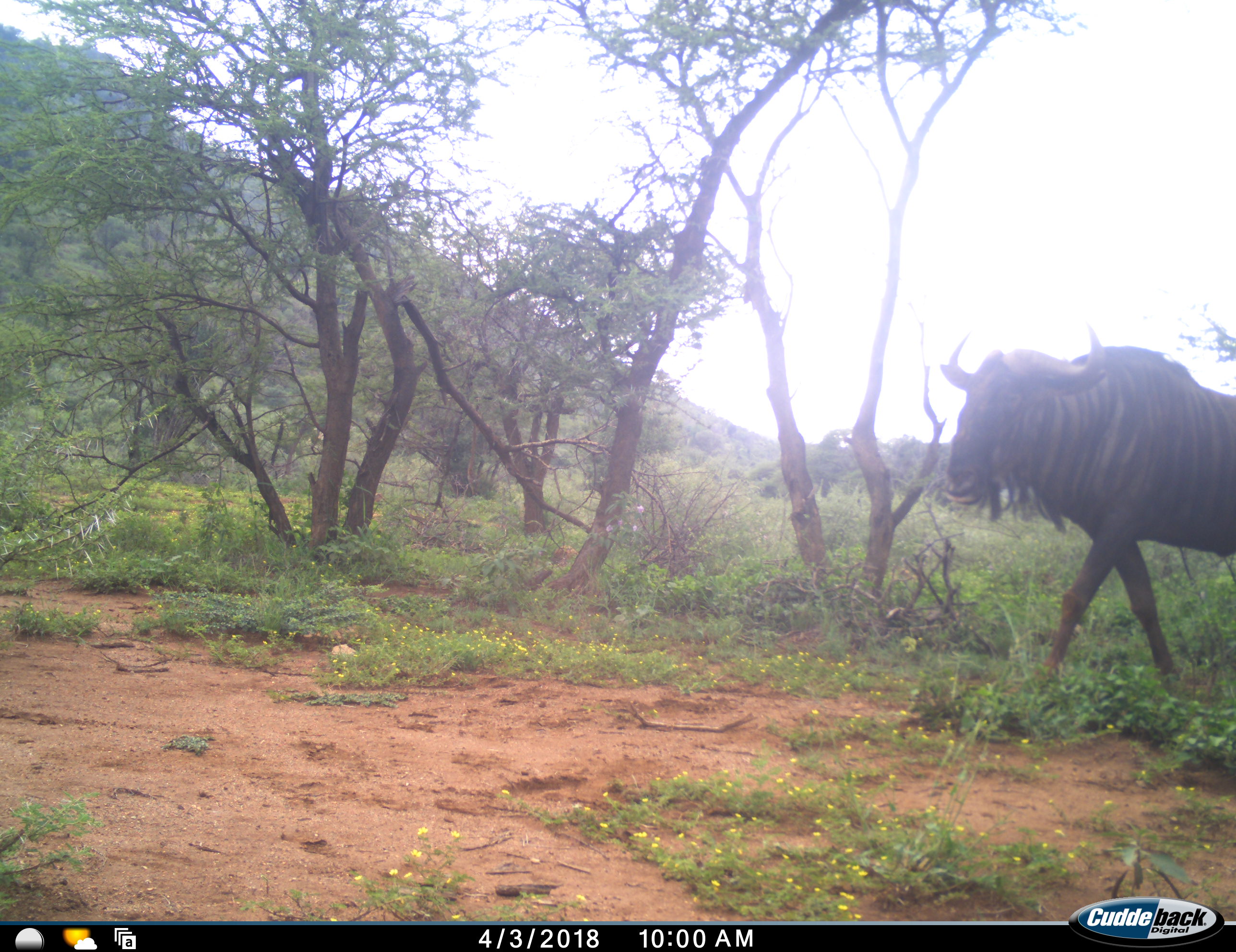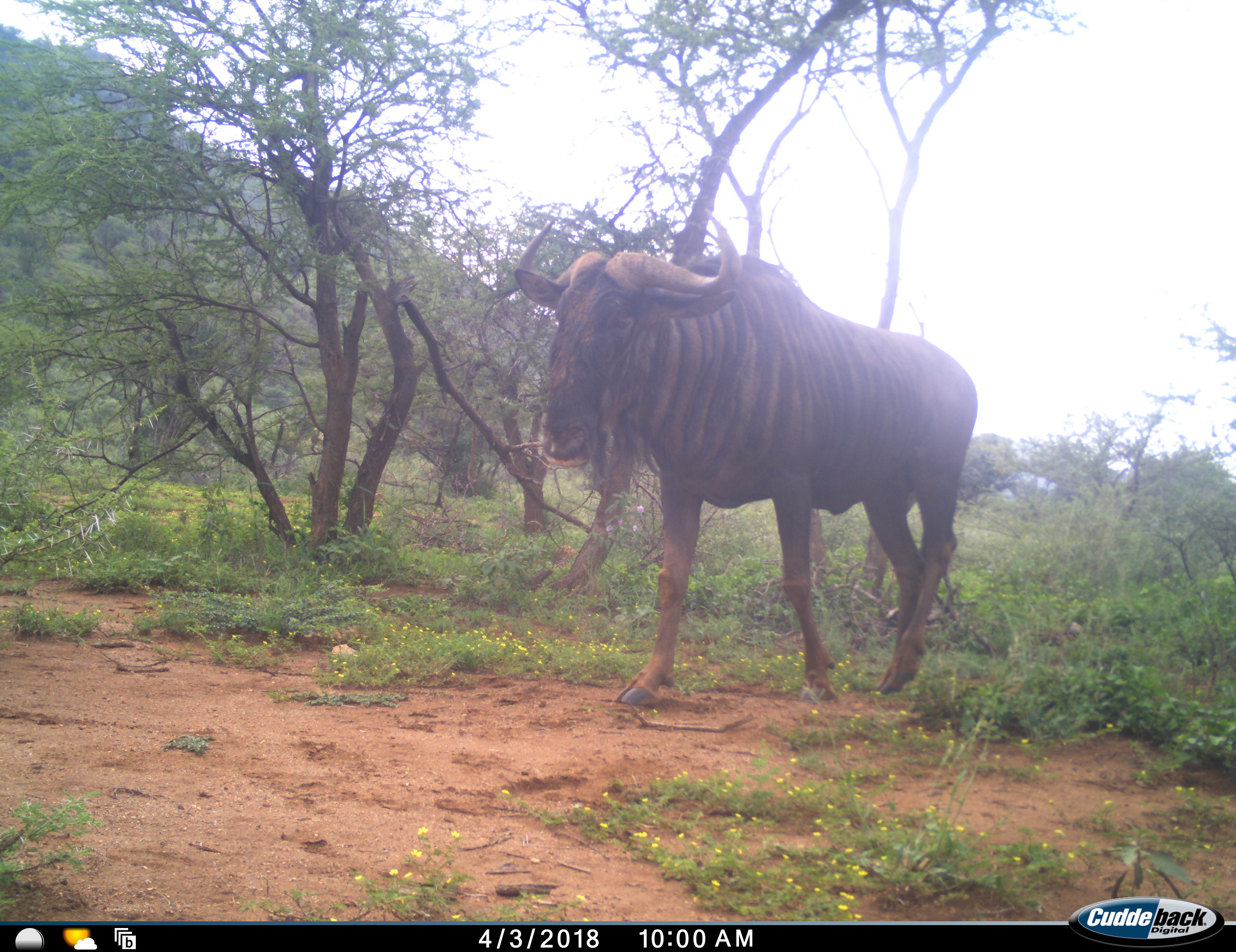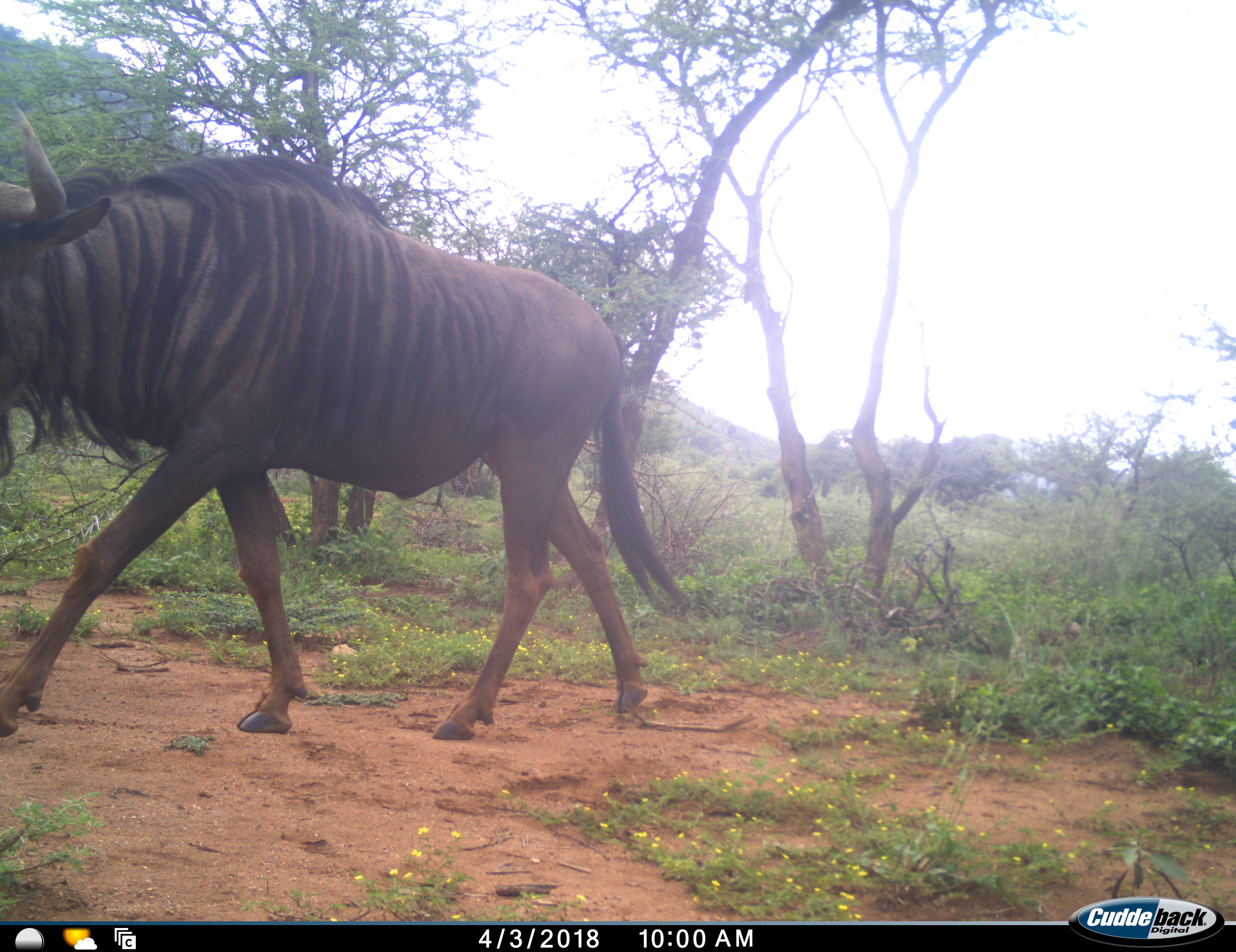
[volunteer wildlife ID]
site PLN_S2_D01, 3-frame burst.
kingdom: Animalia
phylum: Chordata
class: Mammalia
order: Artiodactyla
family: Bovidae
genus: Connochaetes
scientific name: Connochaetes taurinus taurinus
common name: blue wildebeest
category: wildebeestblue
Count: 1.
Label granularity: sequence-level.